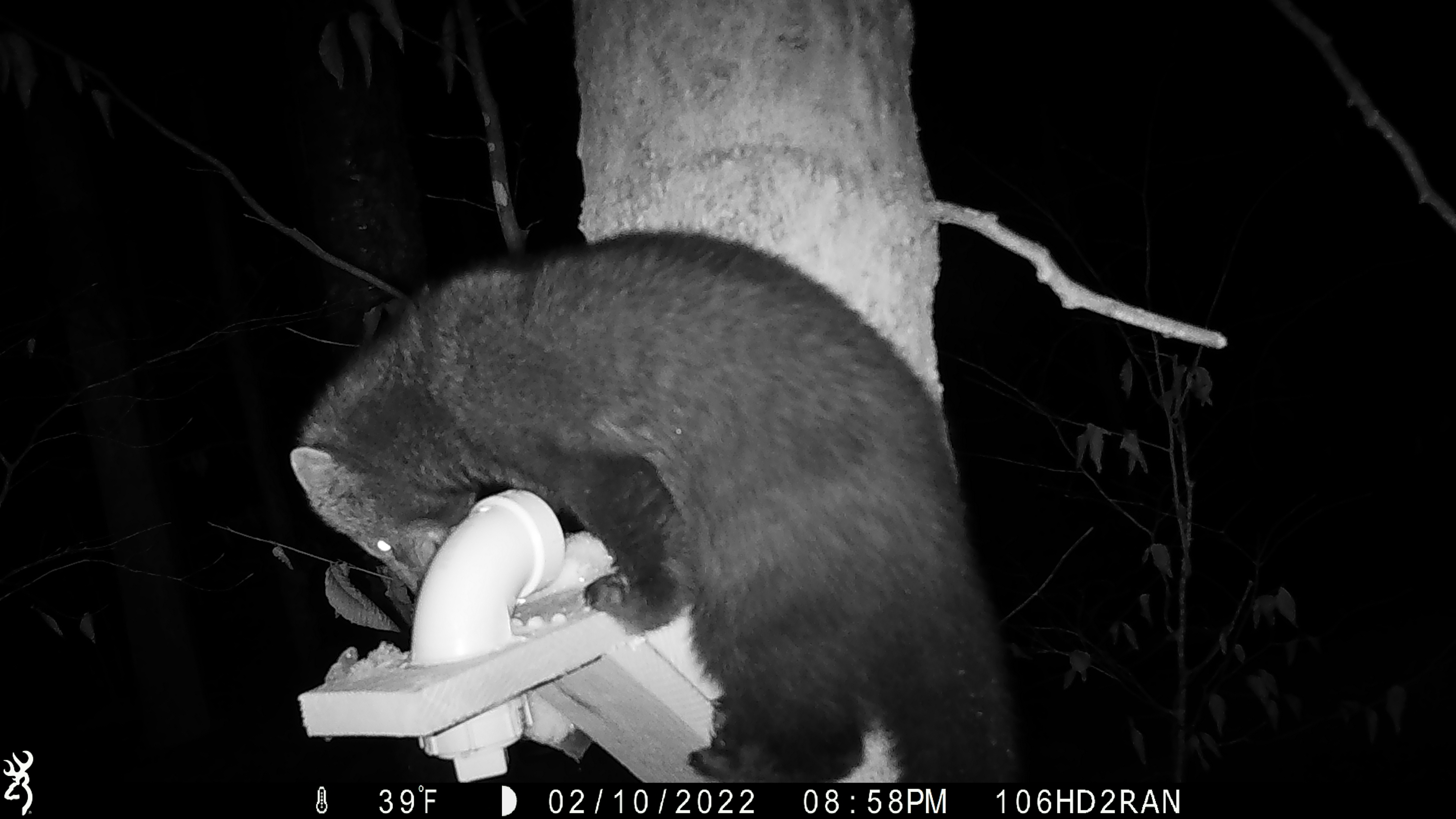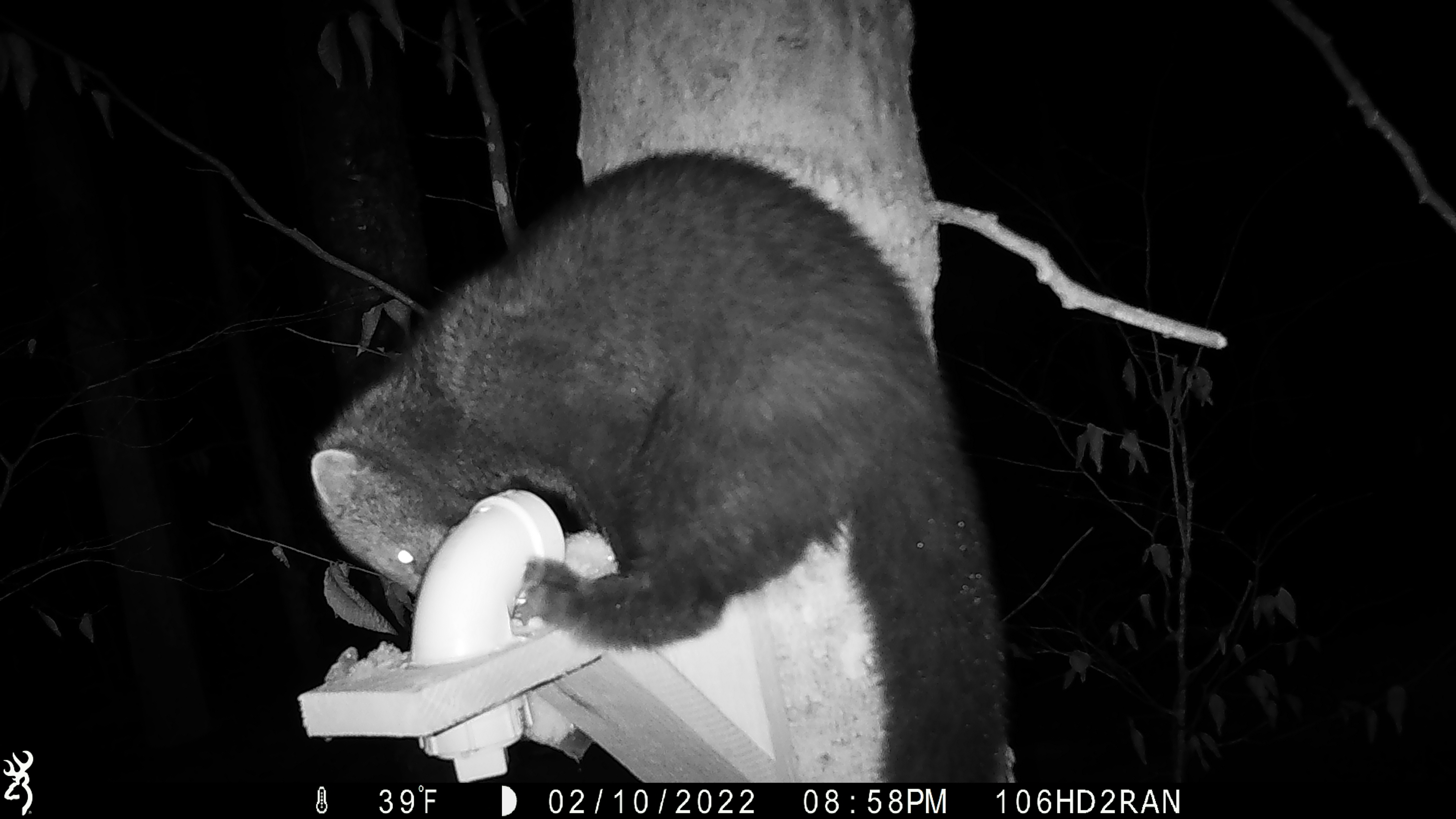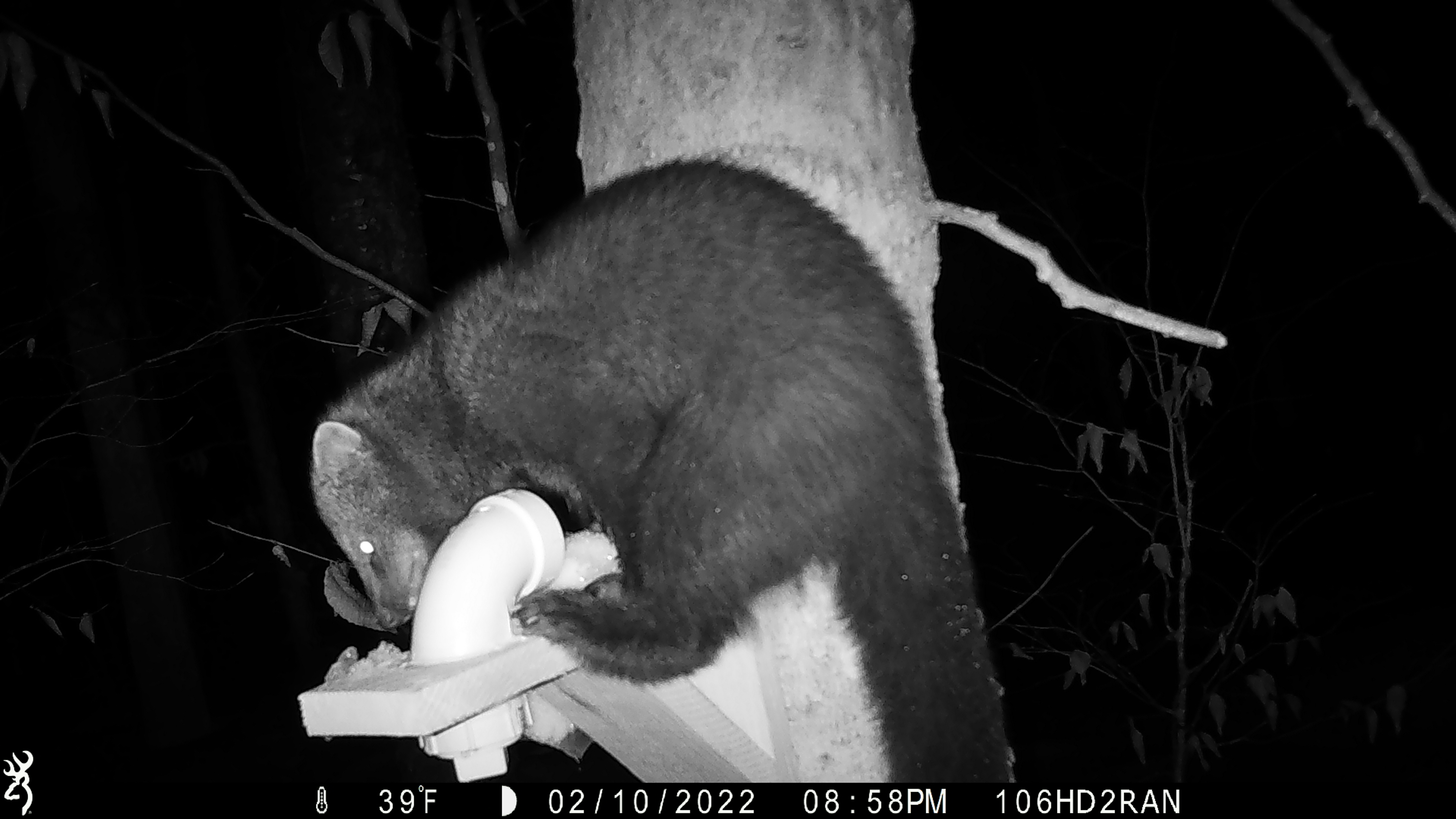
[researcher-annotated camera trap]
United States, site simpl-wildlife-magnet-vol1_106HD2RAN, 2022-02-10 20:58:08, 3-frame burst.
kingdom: Animalia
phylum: Chordata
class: Mammalia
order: Carnivora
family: Mustelidae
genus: Pekania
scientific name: Pekania pennanti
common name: fisher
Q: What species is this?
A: Fisher (Pekania pennanti).